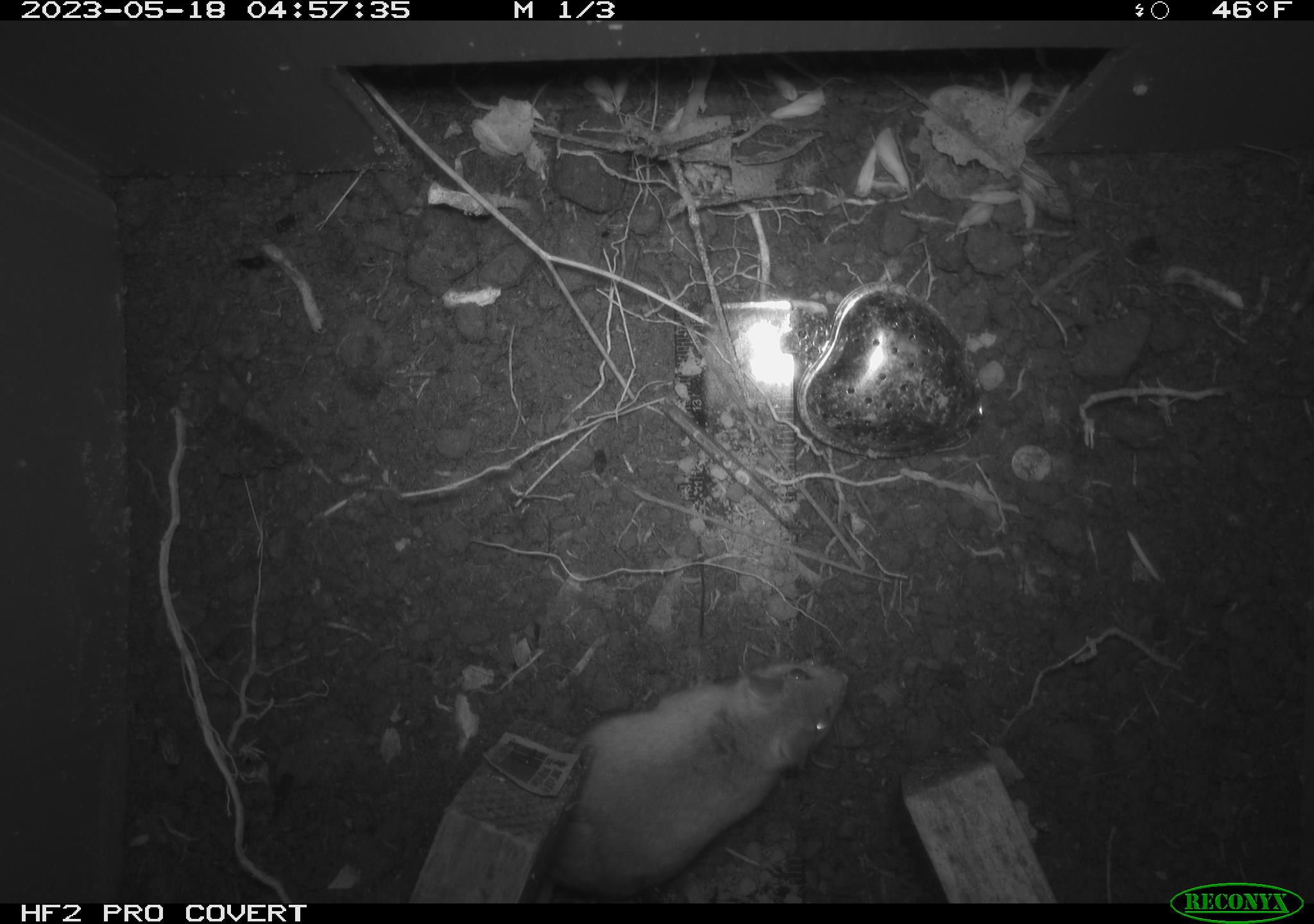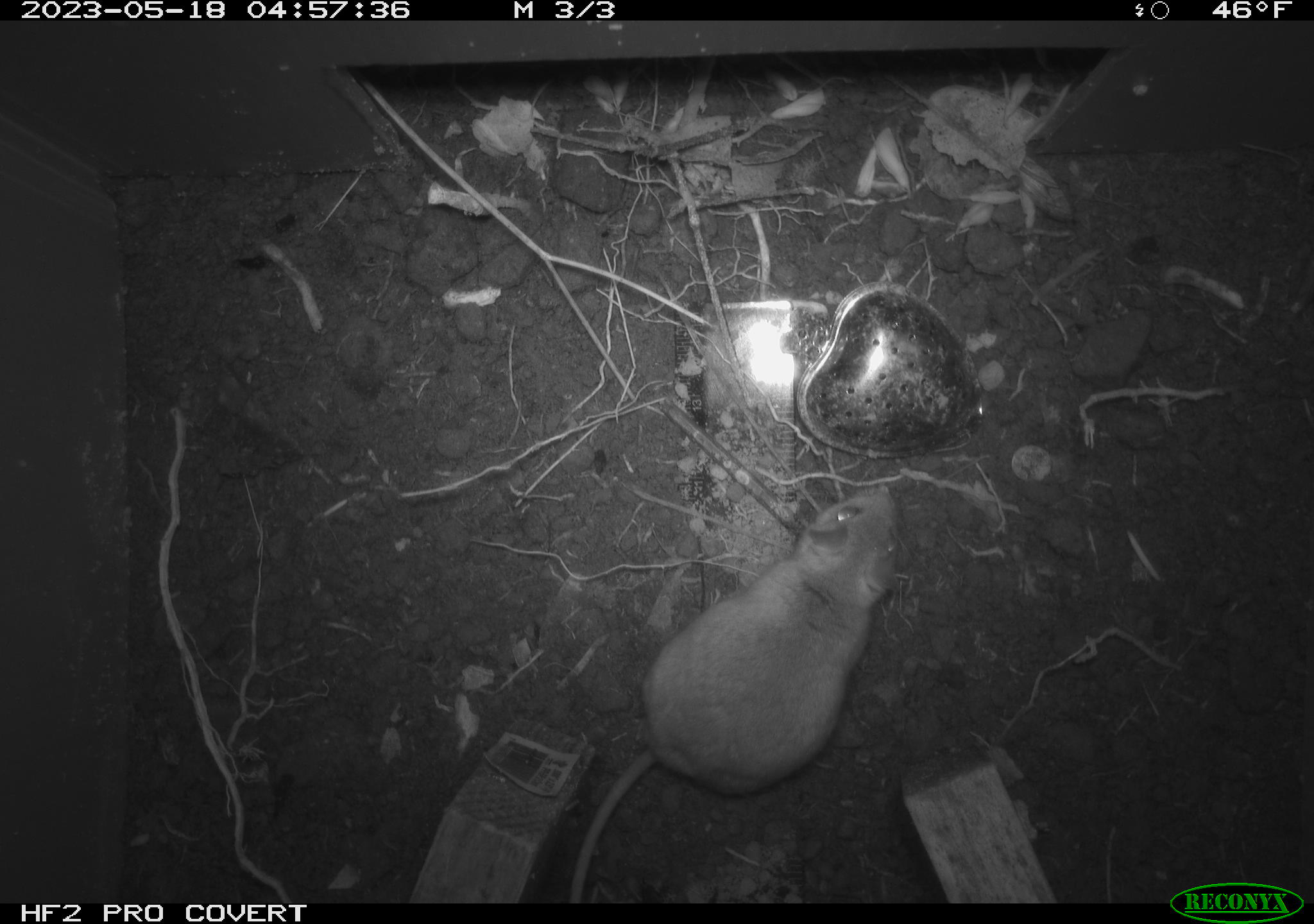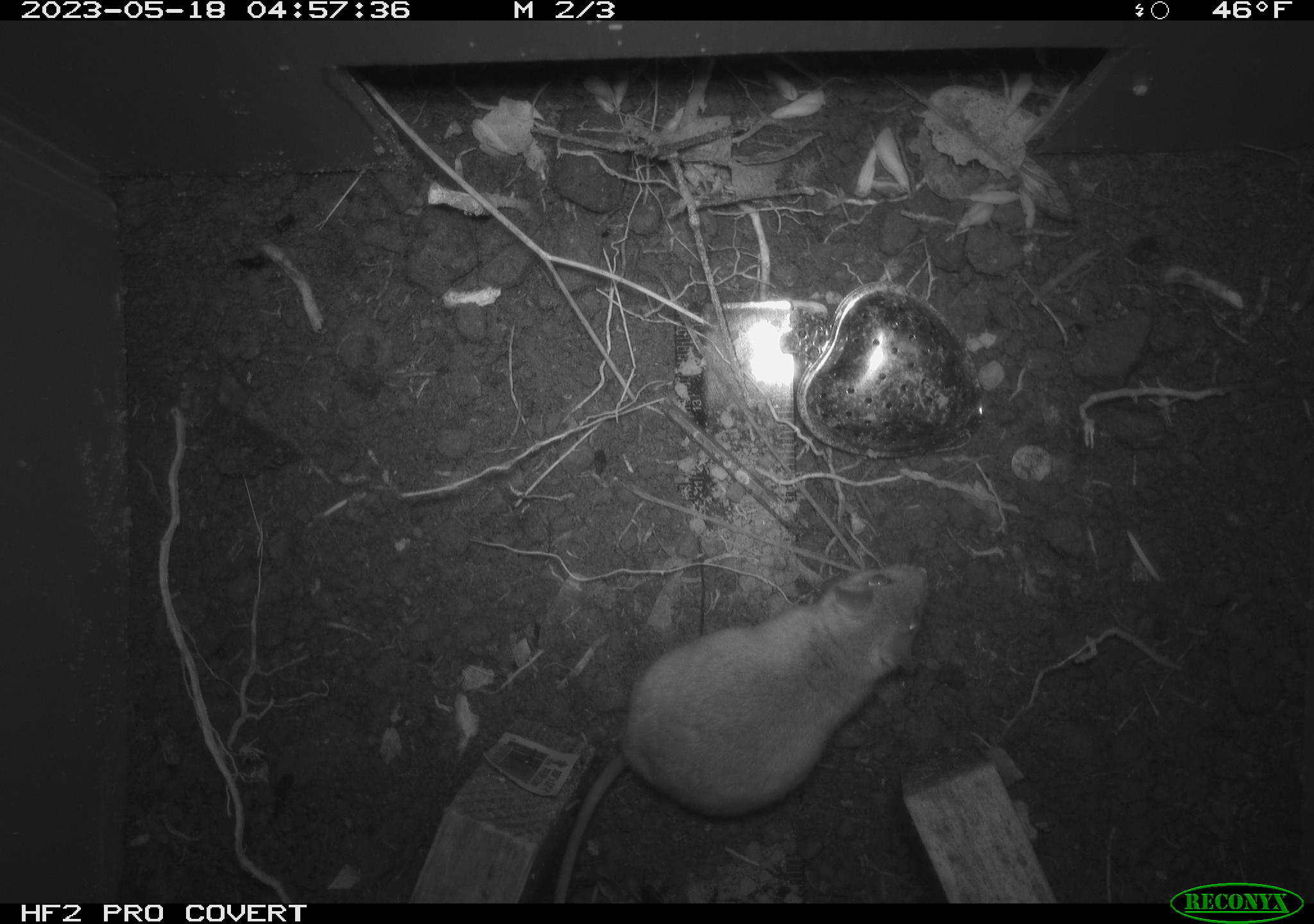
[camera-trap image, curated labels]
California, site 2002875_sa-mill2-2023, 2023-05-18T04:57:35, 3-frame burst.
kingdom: Animalia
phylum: Chordata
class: Mammalia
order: Rodentia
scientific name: Rodentia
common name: mouse species